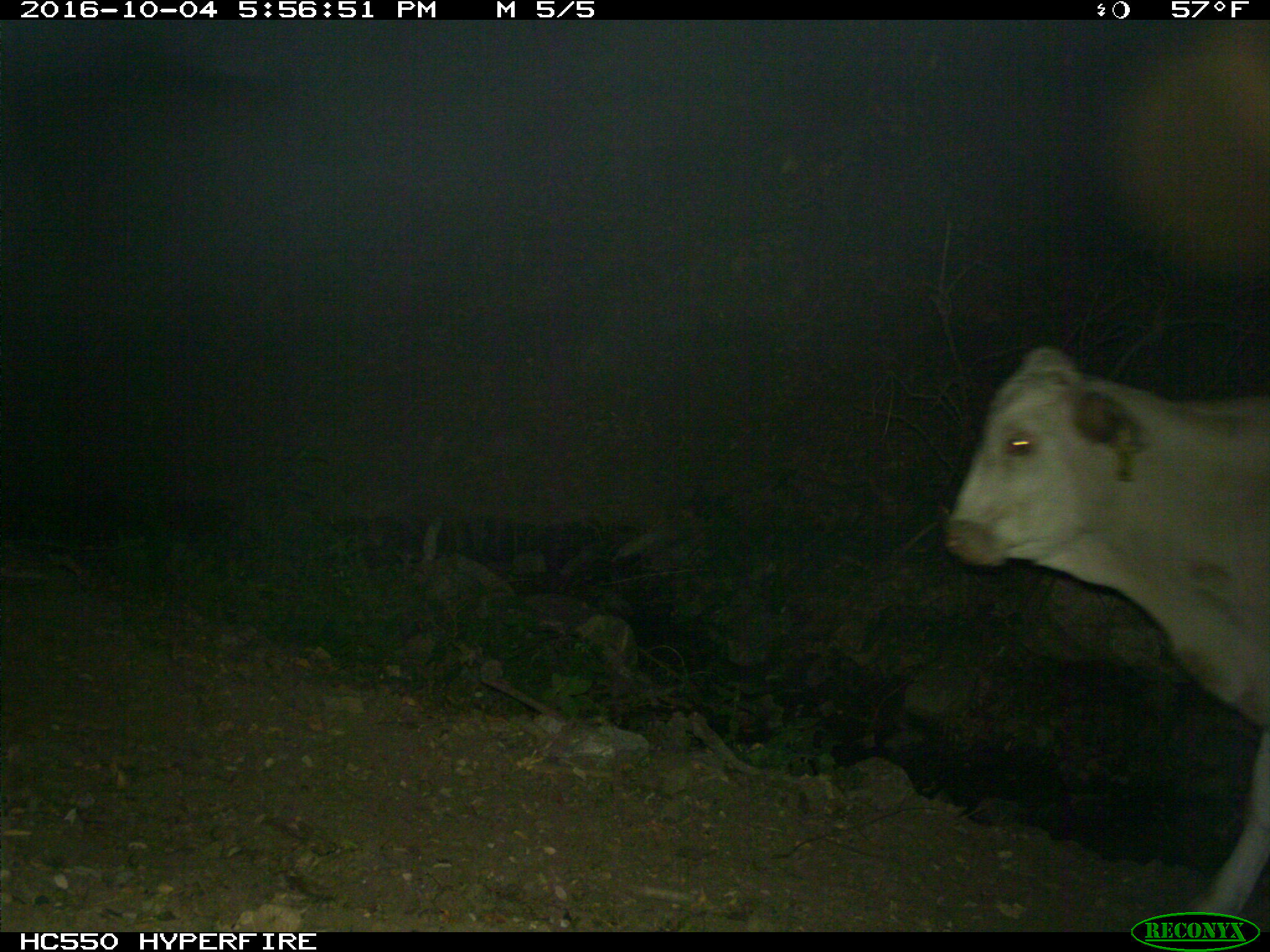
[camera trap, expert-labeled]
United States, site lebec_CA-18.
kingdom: Animalia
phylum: Chordata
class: Mammalia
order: Artiodactyla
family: Bovidae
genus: Bos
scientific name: Bos taurus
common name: domestic cow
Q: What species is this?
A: Bos taurus (domestic cow).